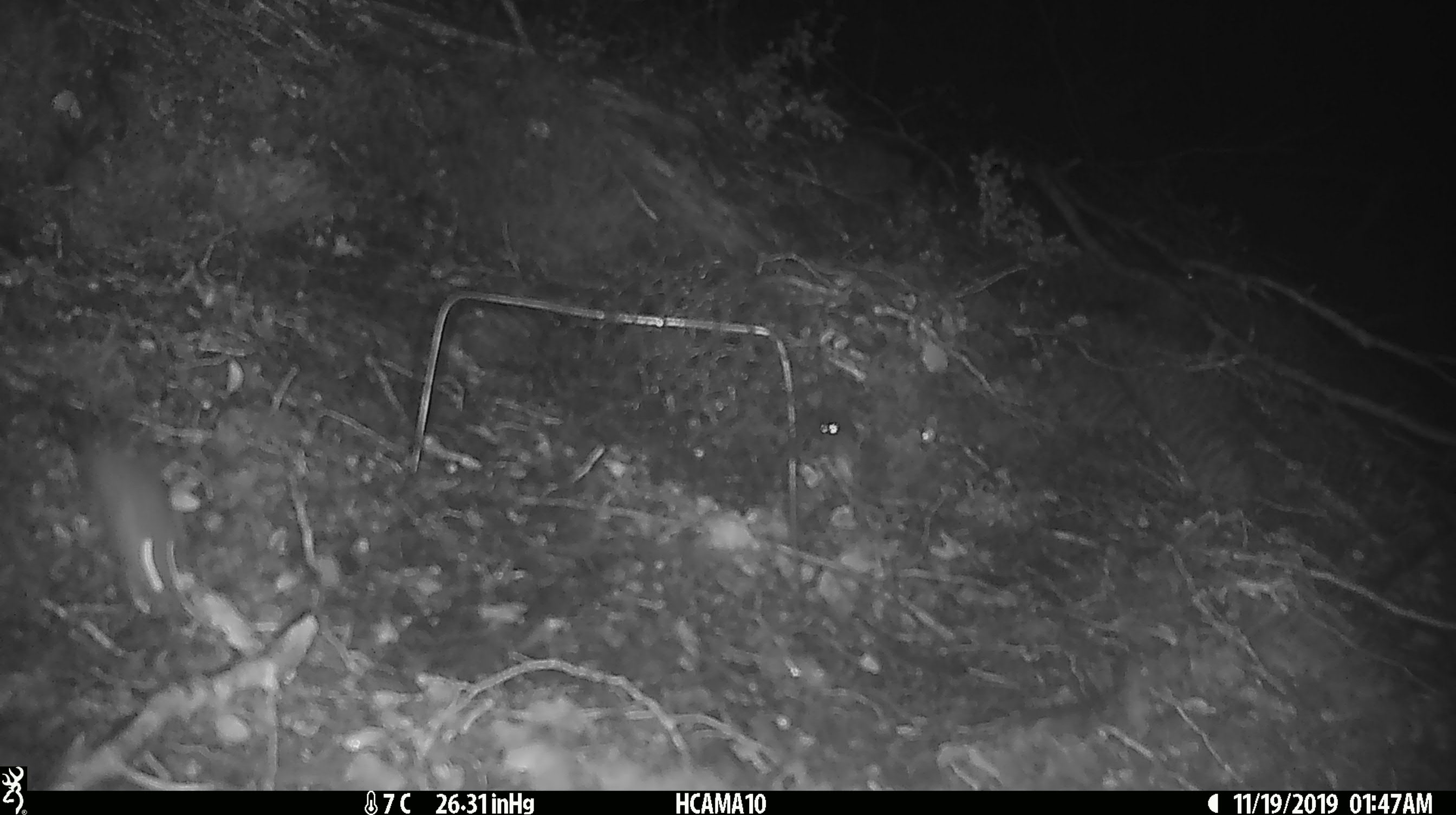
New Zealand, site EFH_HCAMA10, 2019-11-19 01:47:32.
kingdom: Animalia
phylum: Chordata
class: Mammalia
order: Rodentia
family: Muridae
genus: Mus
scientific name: Mus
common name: mouse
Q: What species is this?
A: Mouse (Mus).